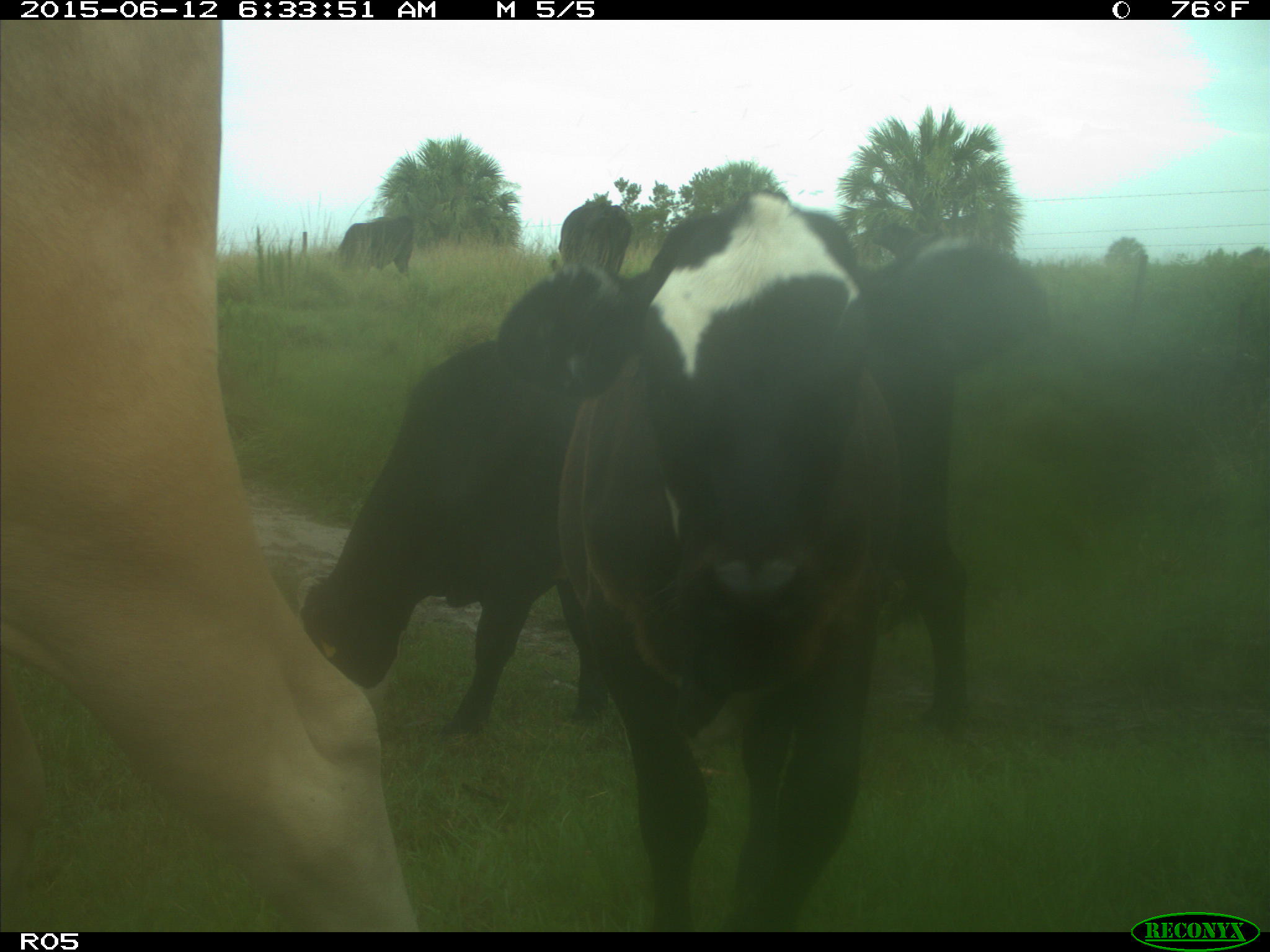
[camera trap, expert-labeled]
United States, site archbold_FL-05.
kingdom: Animalia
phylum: Chordata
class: Mammalia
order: Artiodactyla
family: Bovidae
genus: Bos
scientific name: Bos taurus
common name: domestic cow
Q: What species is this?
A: Bos taurus (domestic cow).